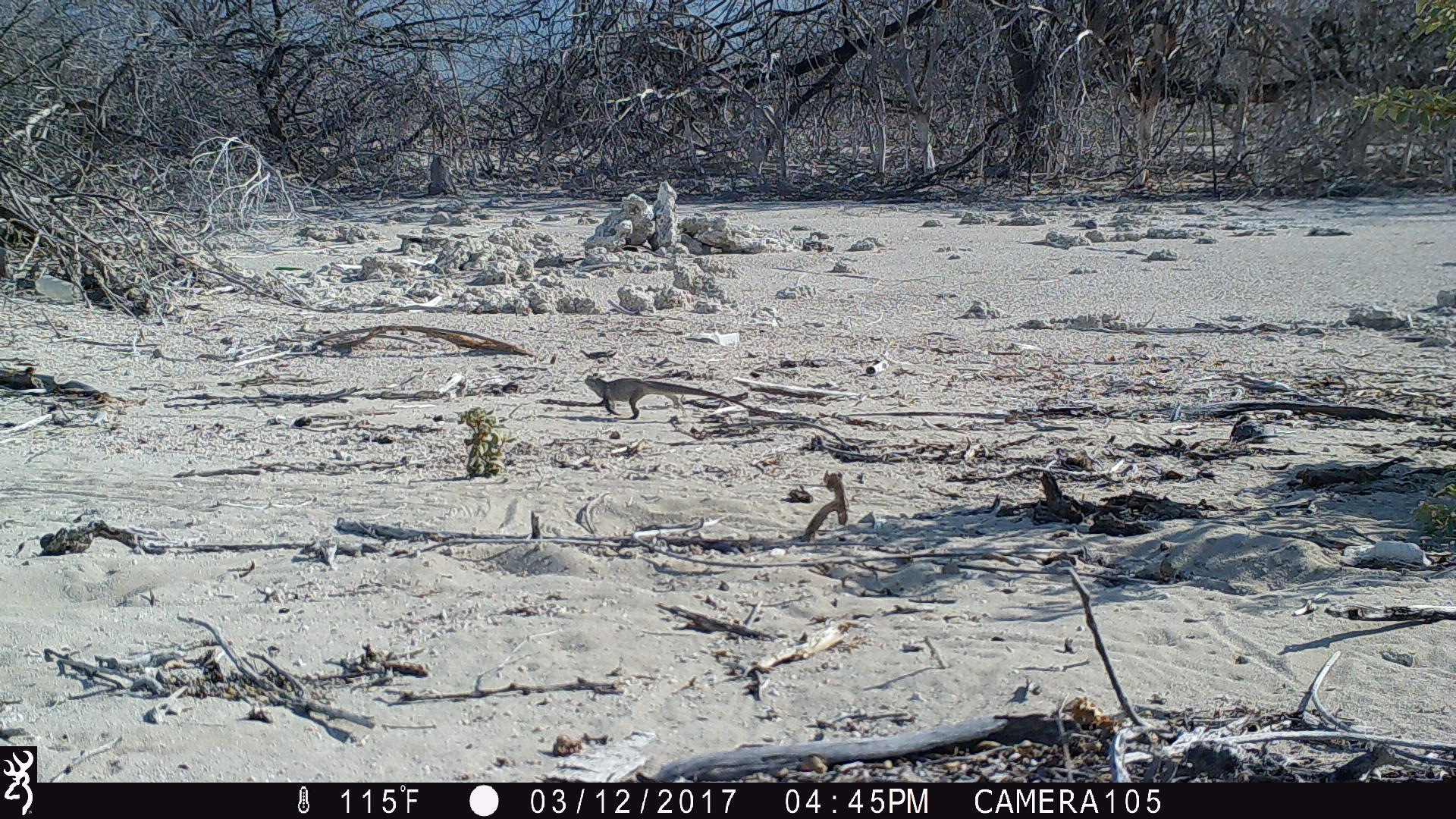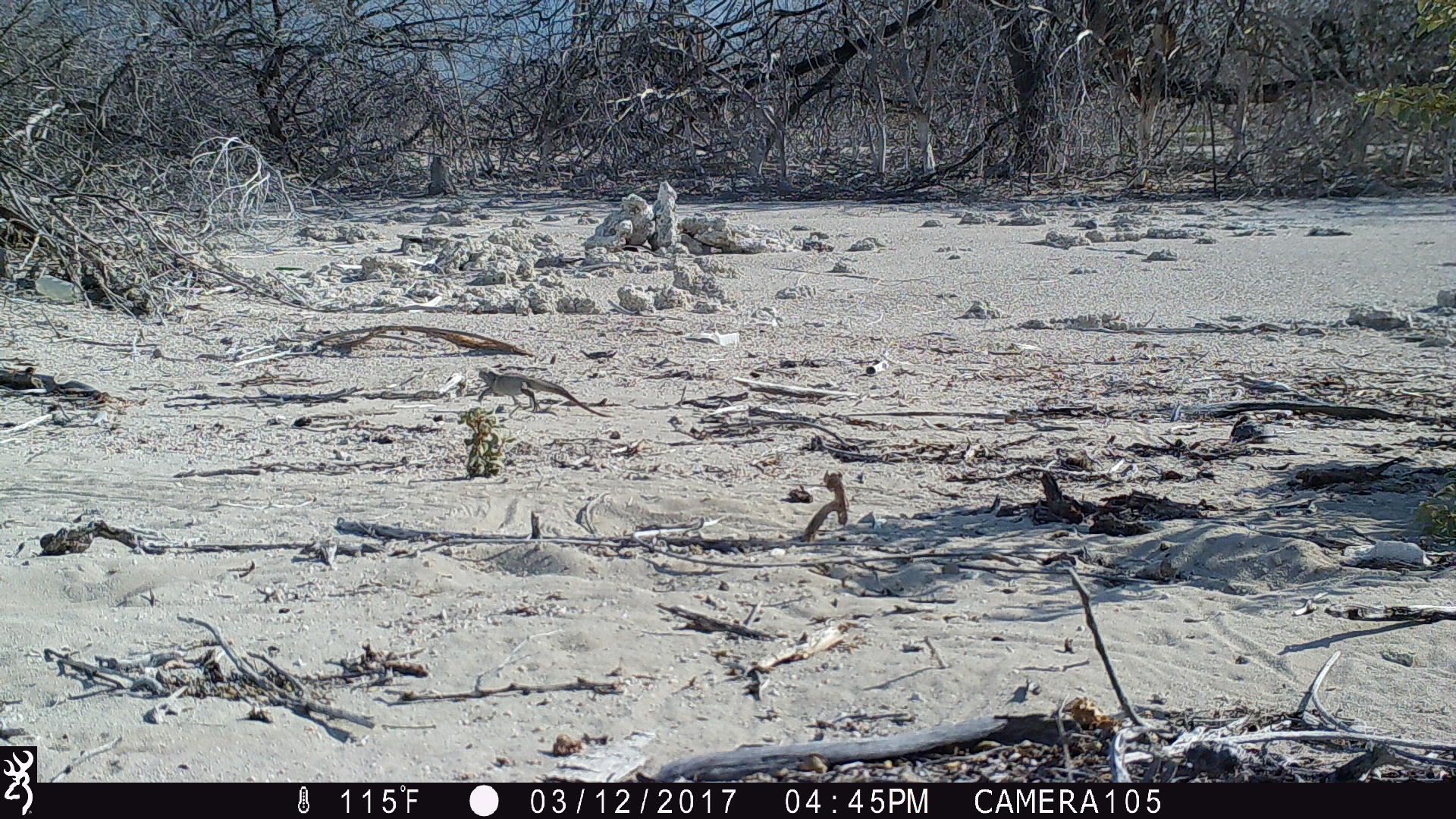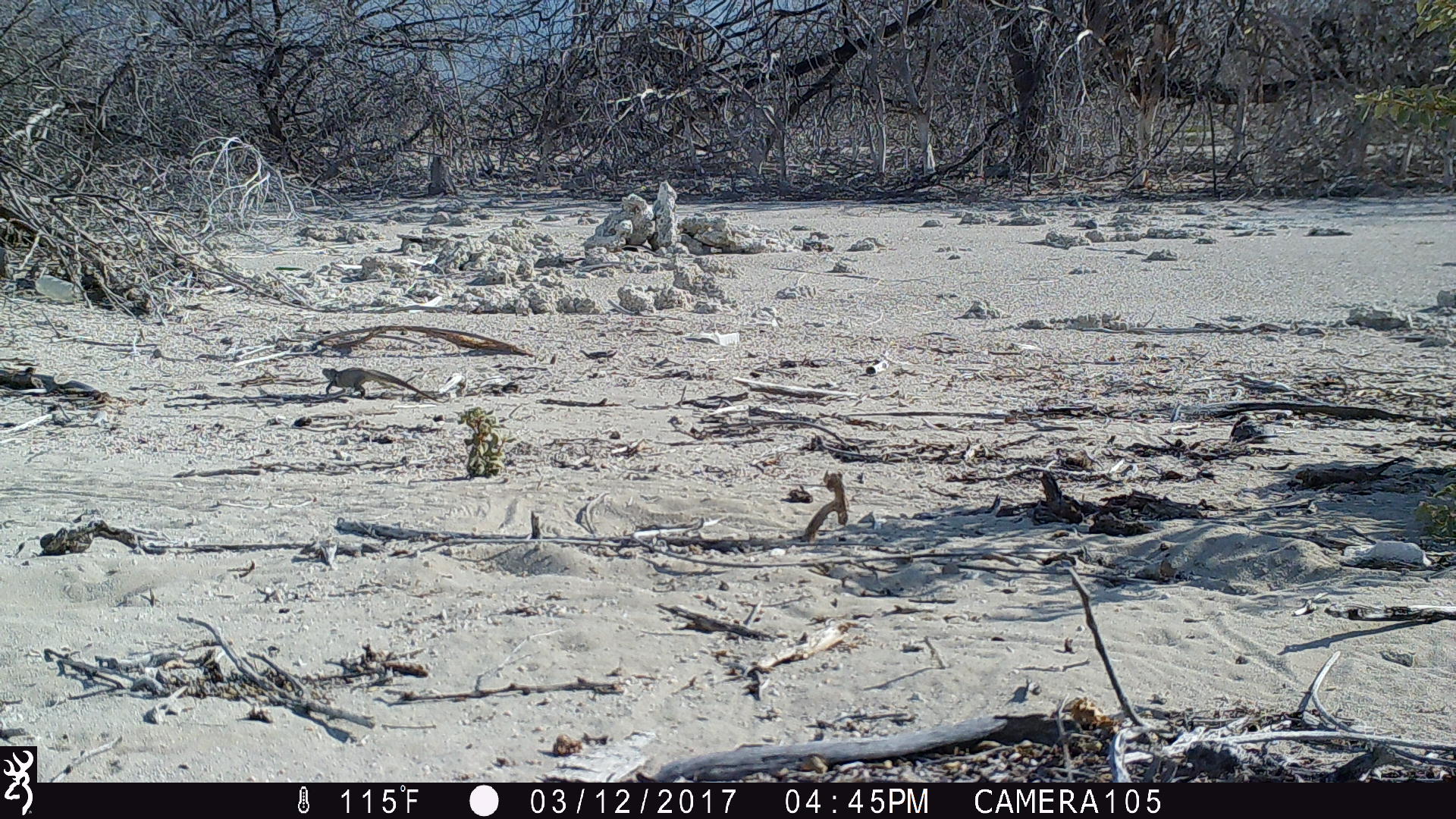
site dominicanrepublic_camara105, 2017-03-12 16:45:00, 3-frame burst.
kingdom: Animalia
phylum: Chordata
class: Reptilia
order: Squamata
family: Iguanidae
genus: Iguana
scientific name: Iguana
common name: typical iguanas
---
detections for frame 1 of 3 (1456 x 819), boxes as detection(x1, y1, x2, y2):
iguana: detection(577, 373, 756, 419)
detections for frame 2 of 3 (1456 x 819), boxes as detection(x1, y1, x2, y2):
iguana: detection(467, 359, 599, 421)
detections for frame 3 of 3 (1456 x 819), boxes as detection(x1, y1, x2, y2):
iguana: detection(315, 363, 431, 400)